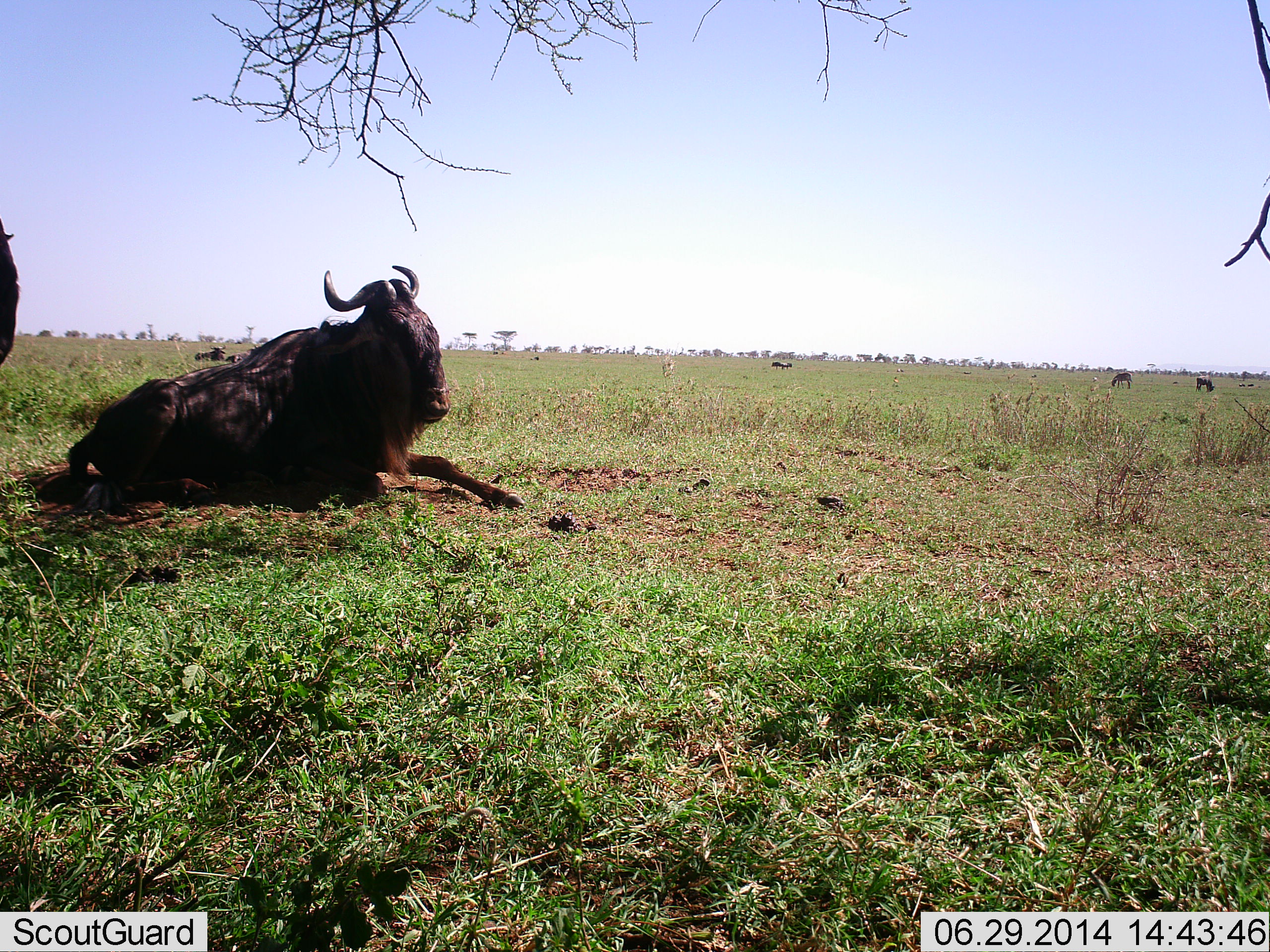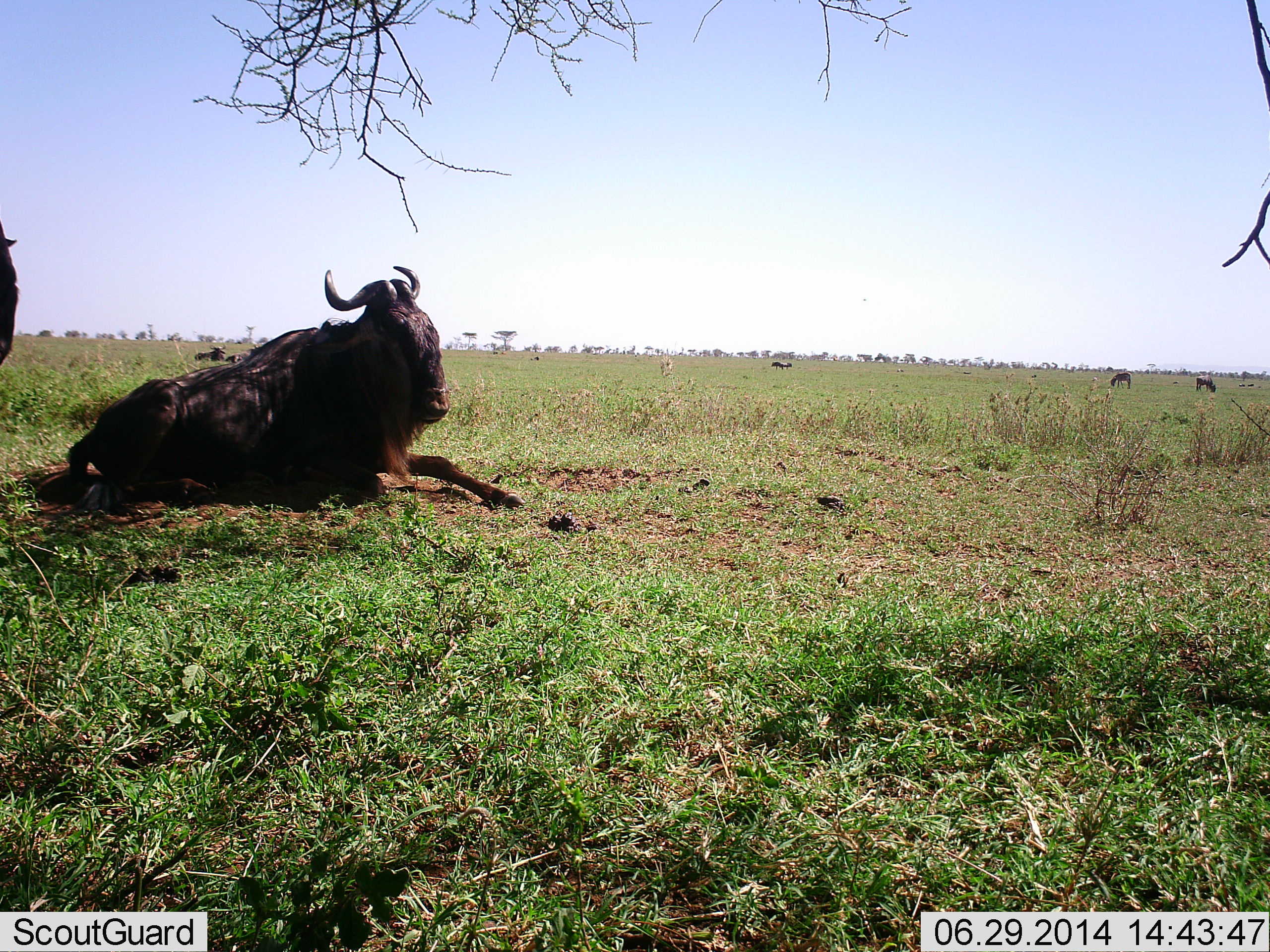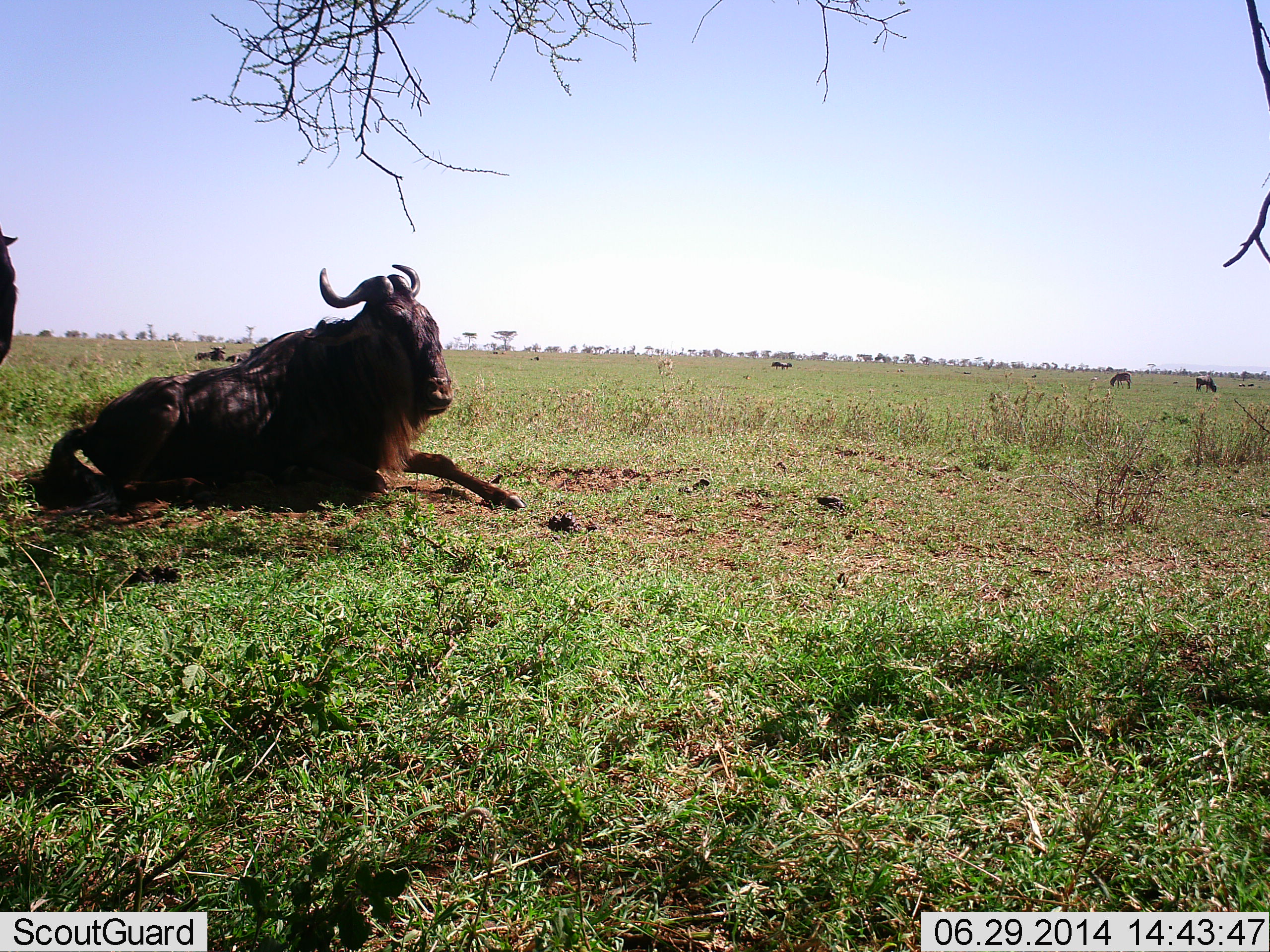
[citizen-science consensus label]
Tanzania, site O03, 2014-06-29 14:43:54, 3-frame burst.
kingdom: Animalia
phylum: Chordata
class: Mammalia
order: Artiodactyla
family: Bovidae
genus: Connochaetes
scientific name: Connochaetes taurinus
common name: blue wildebeest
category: wildebeest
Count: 7.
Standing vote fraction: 67%.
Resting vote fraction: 100%.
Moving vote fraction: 0%.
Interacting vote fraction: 0%.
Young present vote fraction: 0%.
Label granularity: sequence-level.